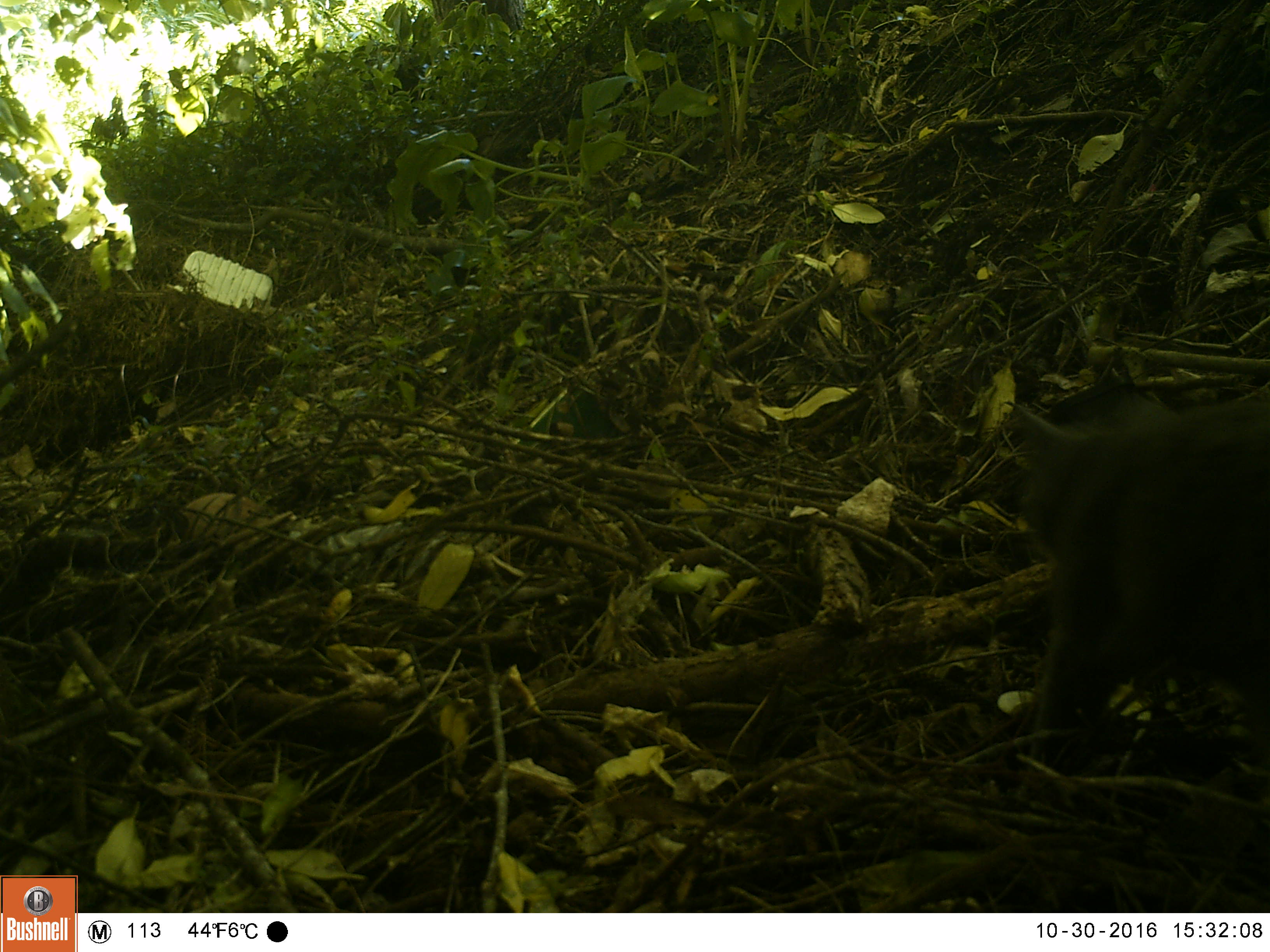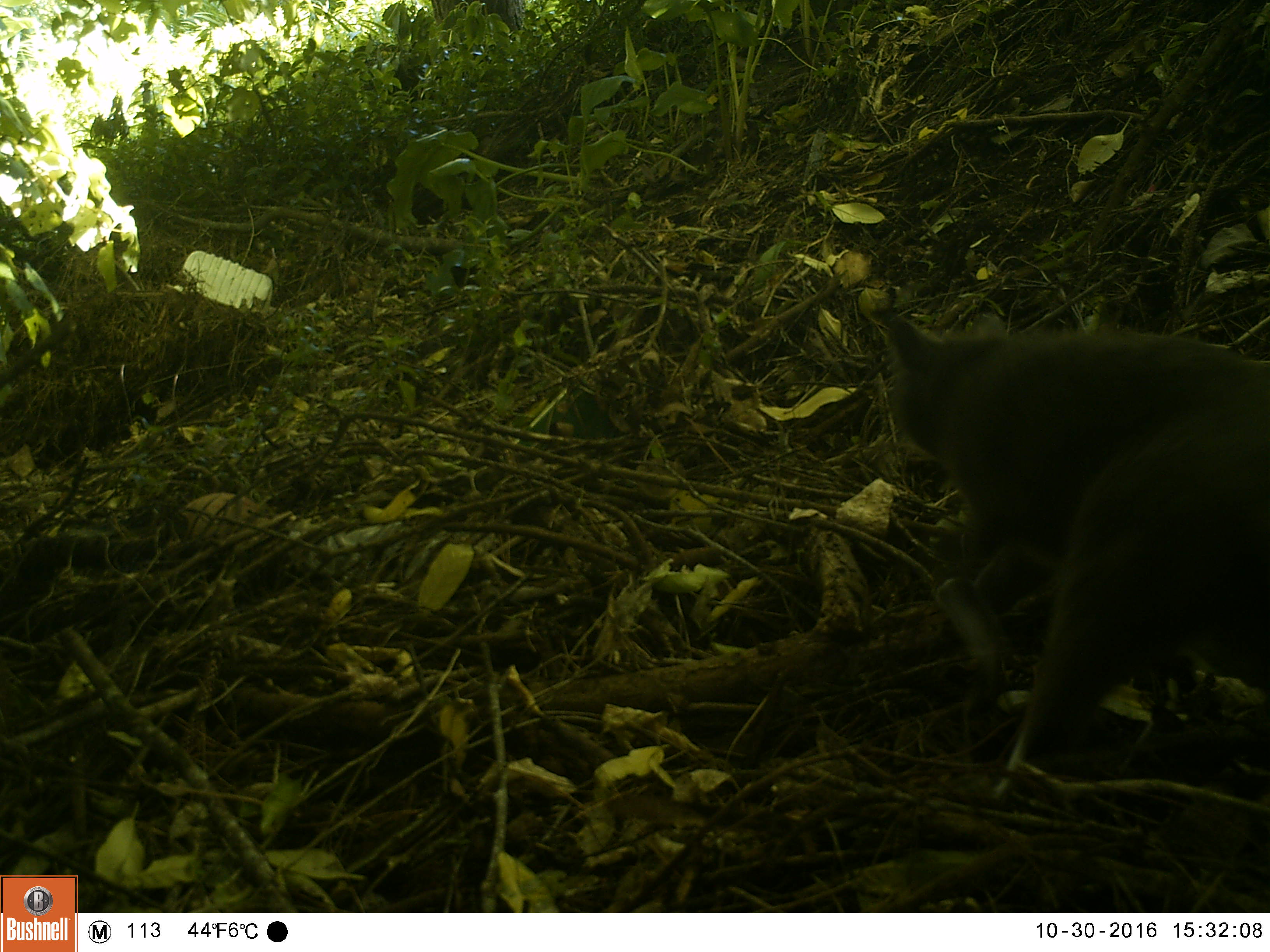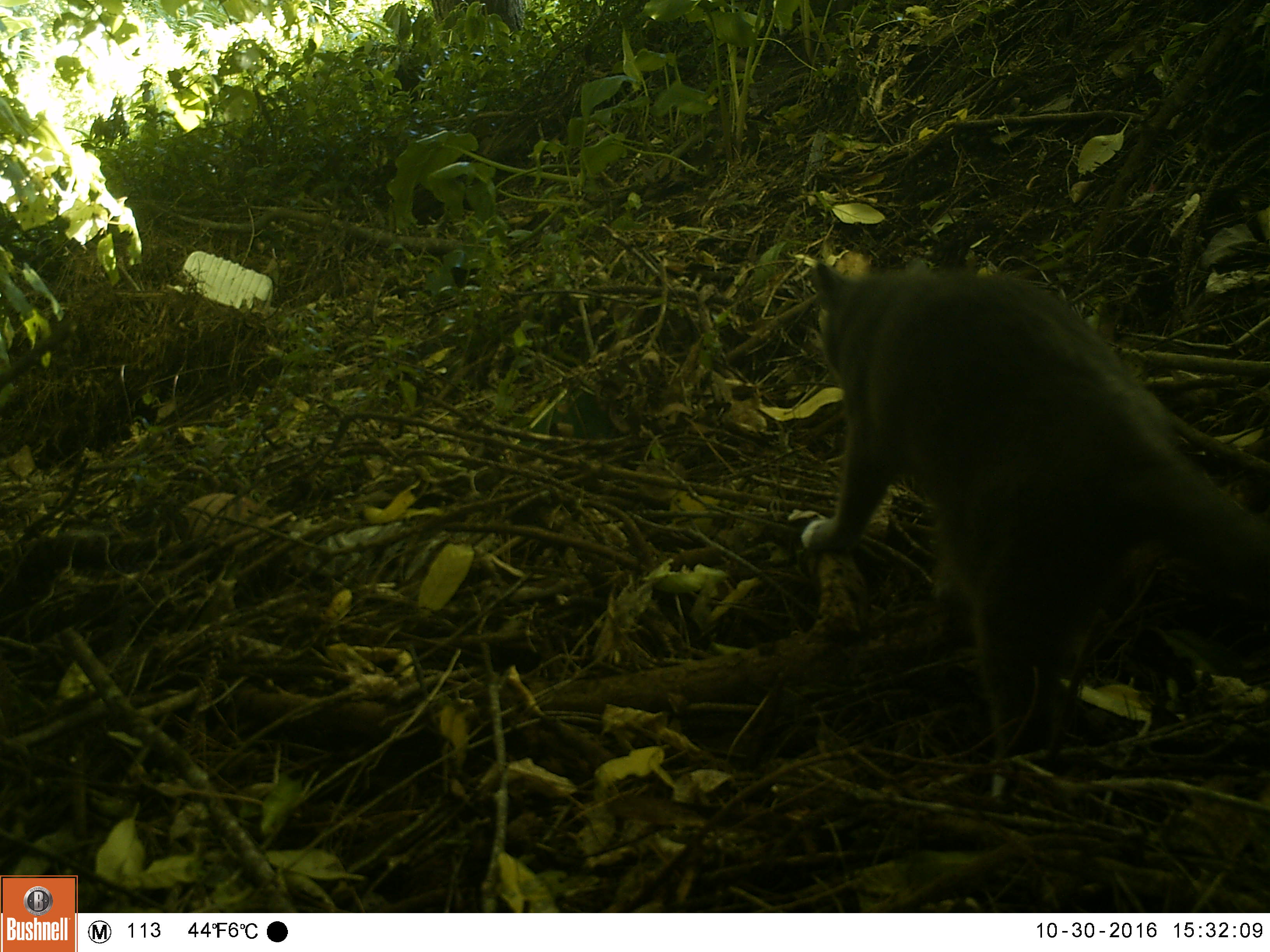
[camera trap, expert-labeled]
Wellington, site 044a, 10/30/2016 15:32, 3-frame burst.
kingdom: Animalia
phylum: Chordata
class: Mammalia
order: Carnivora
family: Felidae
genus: Felis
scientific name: Felis catus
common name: cat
Cat (Felis catus).